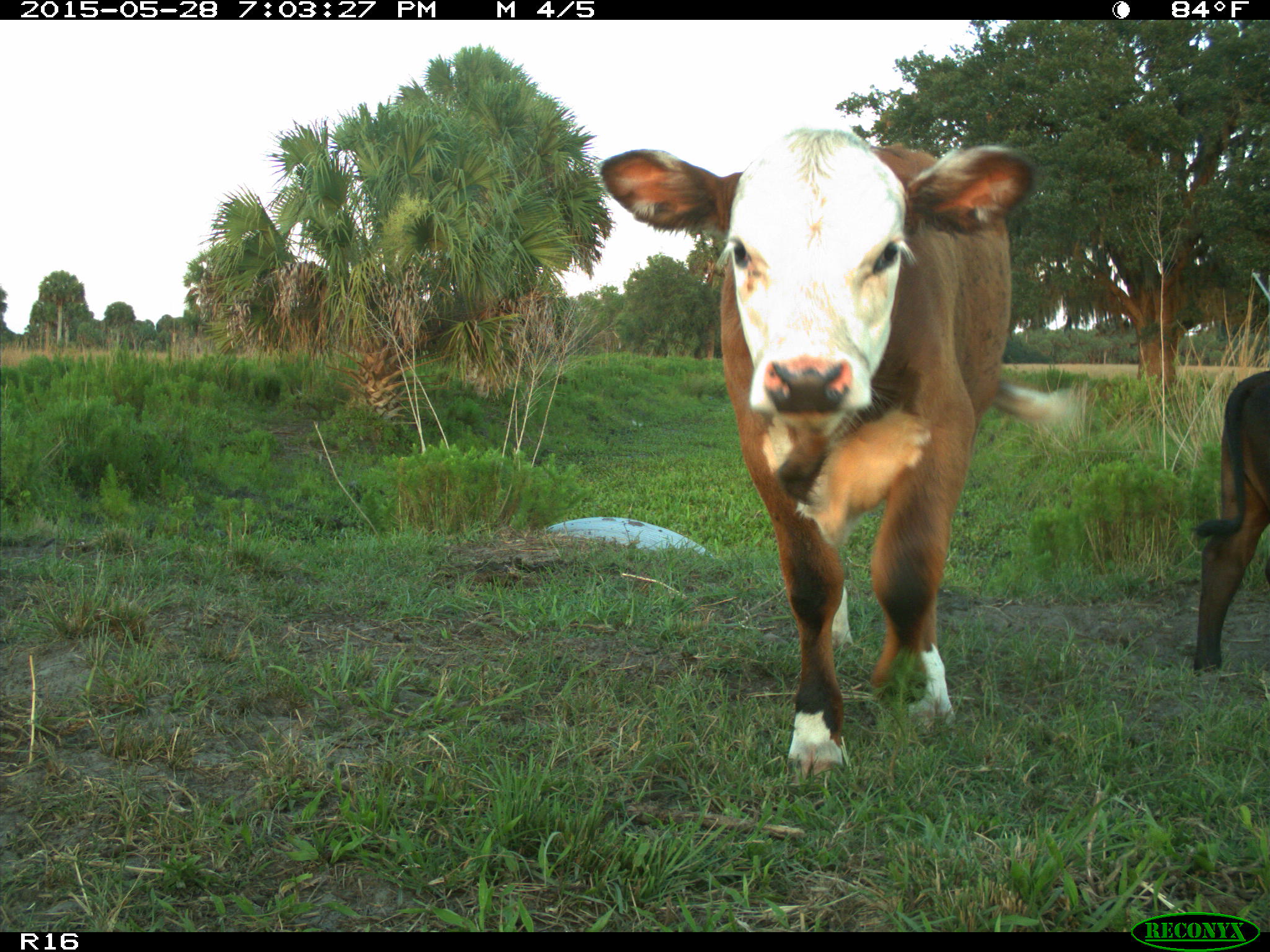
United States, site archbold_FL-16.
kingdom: Animalia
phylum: Chordata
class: Mammalia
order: Artiodactyla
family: Bovidae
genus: Bos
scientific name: Bos taurus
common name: domestic cow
Bos taurus (domestic cow).